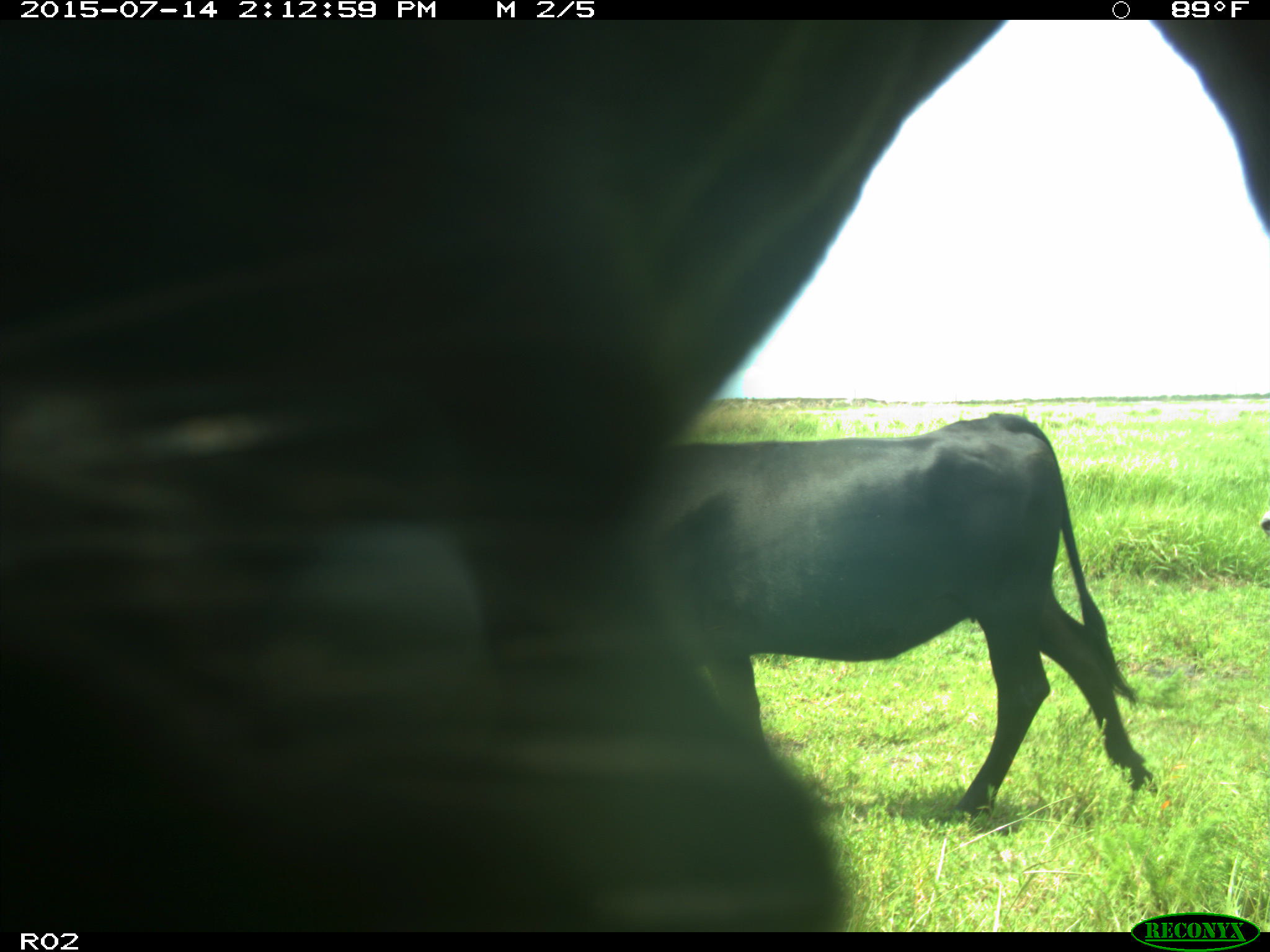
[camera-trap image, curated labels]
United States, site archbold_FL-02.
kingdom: Animalia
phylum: Chordata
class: Mammalia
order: Artiodactyla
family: Bovidae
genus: Bos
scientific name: Bos taurus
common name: domestic cow